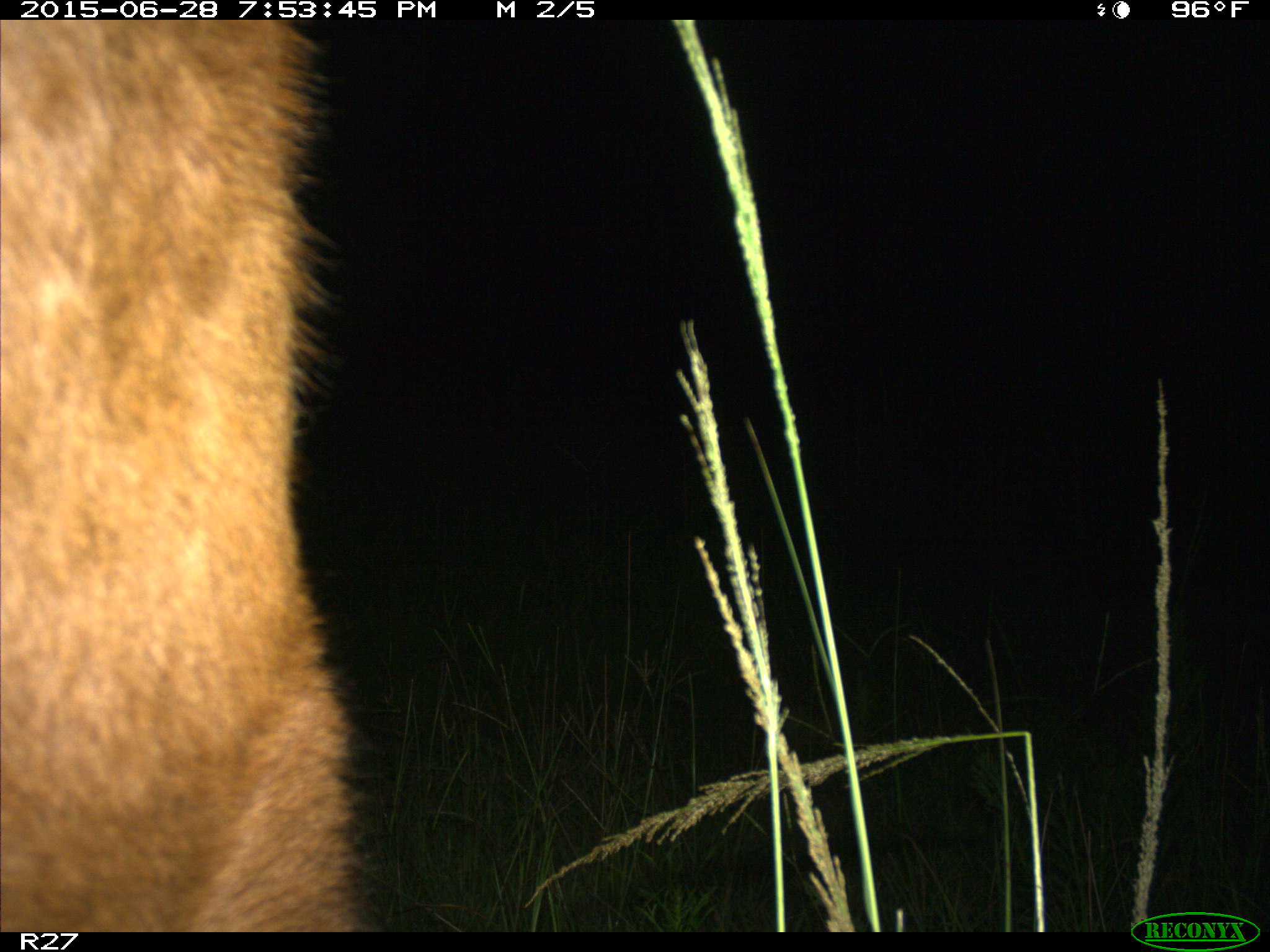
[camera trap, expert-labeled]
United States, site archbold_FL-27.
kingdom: Animalia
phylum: Chordata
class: Mammalia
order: Artiodactyla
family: Bovidae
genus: Bos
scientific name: Bos taurus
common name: domestic cow